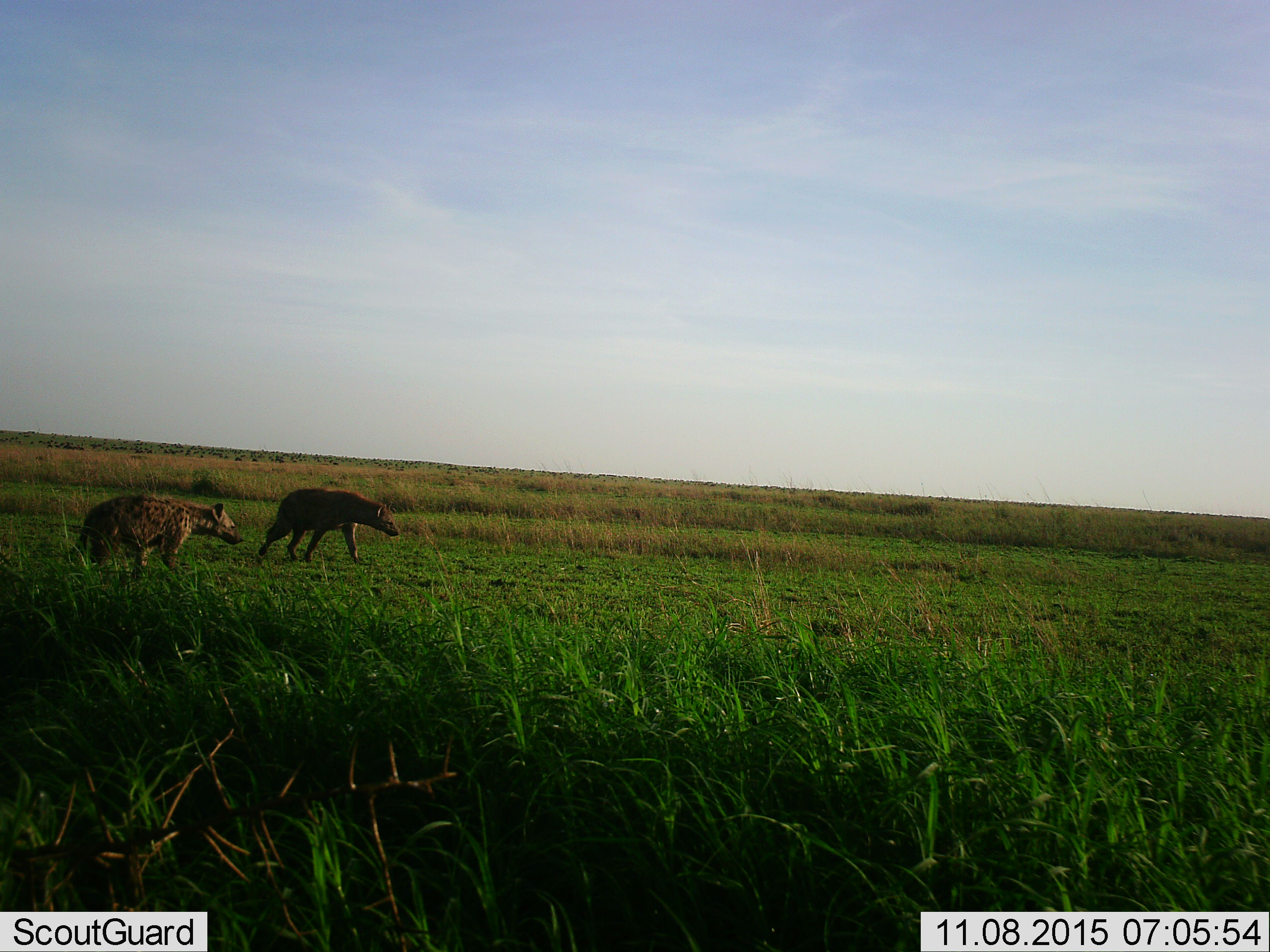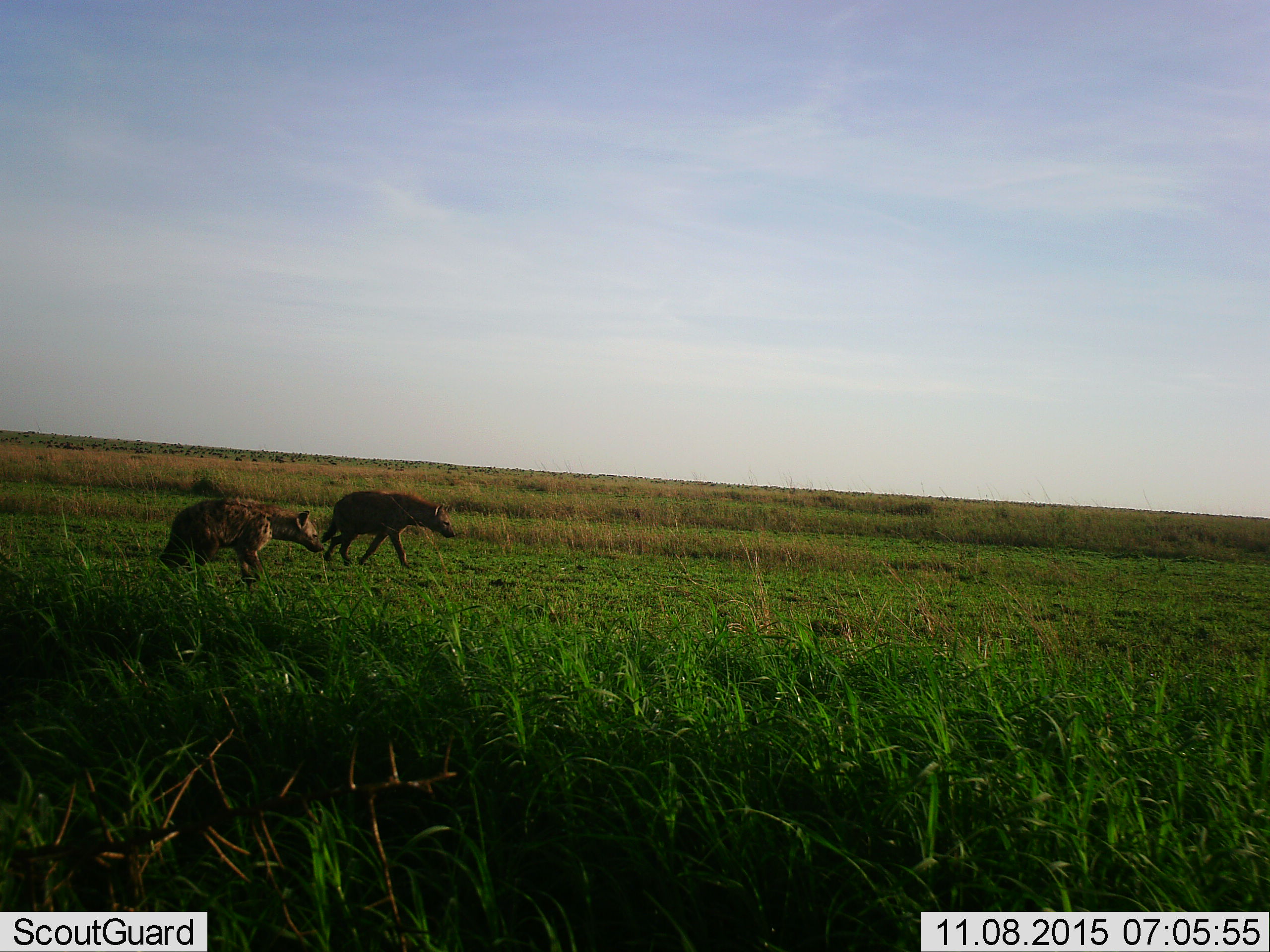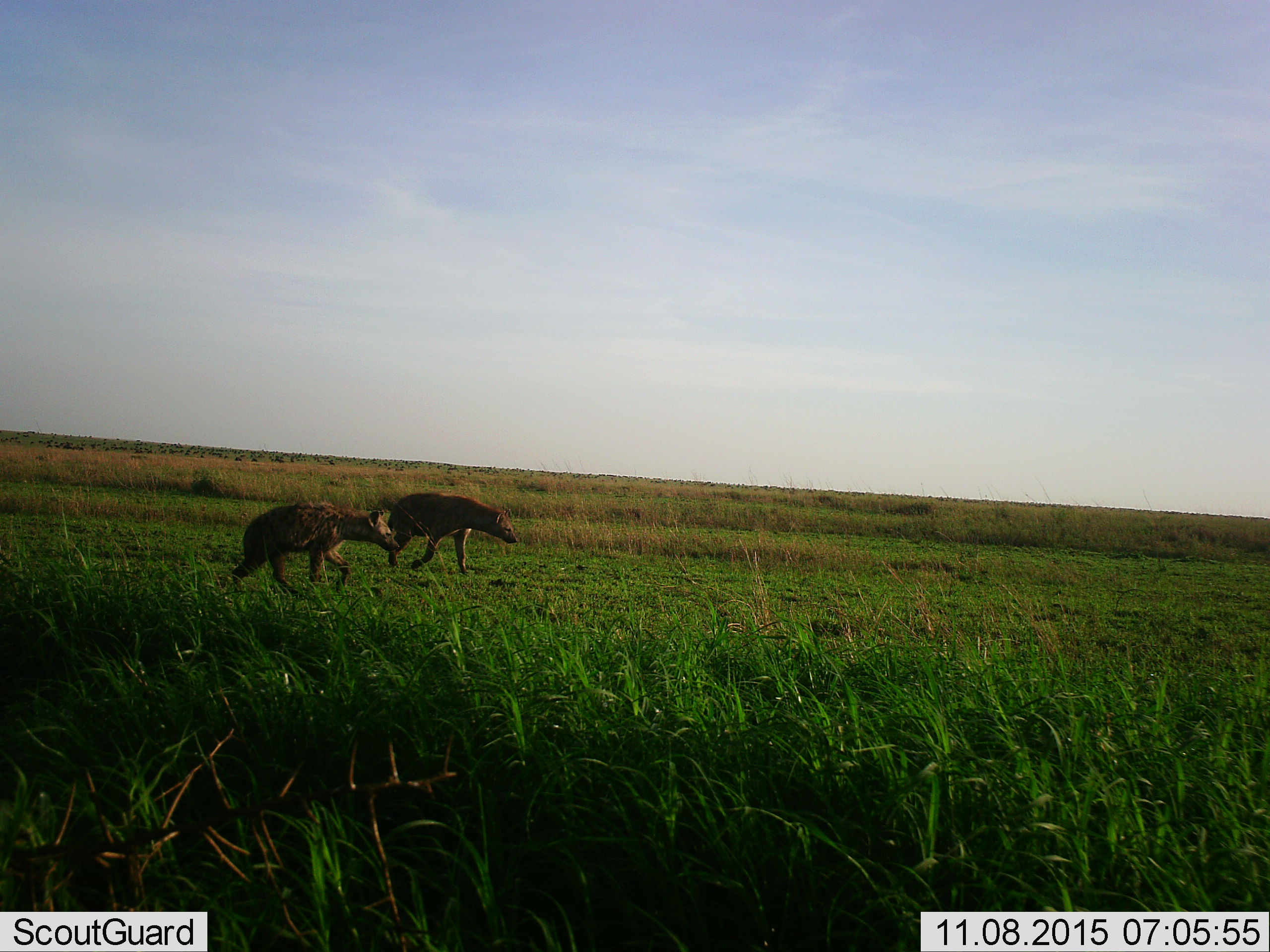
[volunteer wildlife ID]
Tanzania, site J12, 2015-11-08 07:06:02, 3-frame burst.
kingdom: Animalia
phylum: Chordata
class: Mammalia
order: Carnivora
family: Hyaenidae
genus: Crocuta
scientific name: Crocuta crocuta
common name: spotted hyena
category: hyenaspotted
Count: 2.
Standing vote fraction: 11%.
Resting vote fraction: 0%.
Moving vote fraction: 100%.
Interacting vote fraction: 0%.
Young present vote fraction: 0%.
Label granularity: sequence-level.